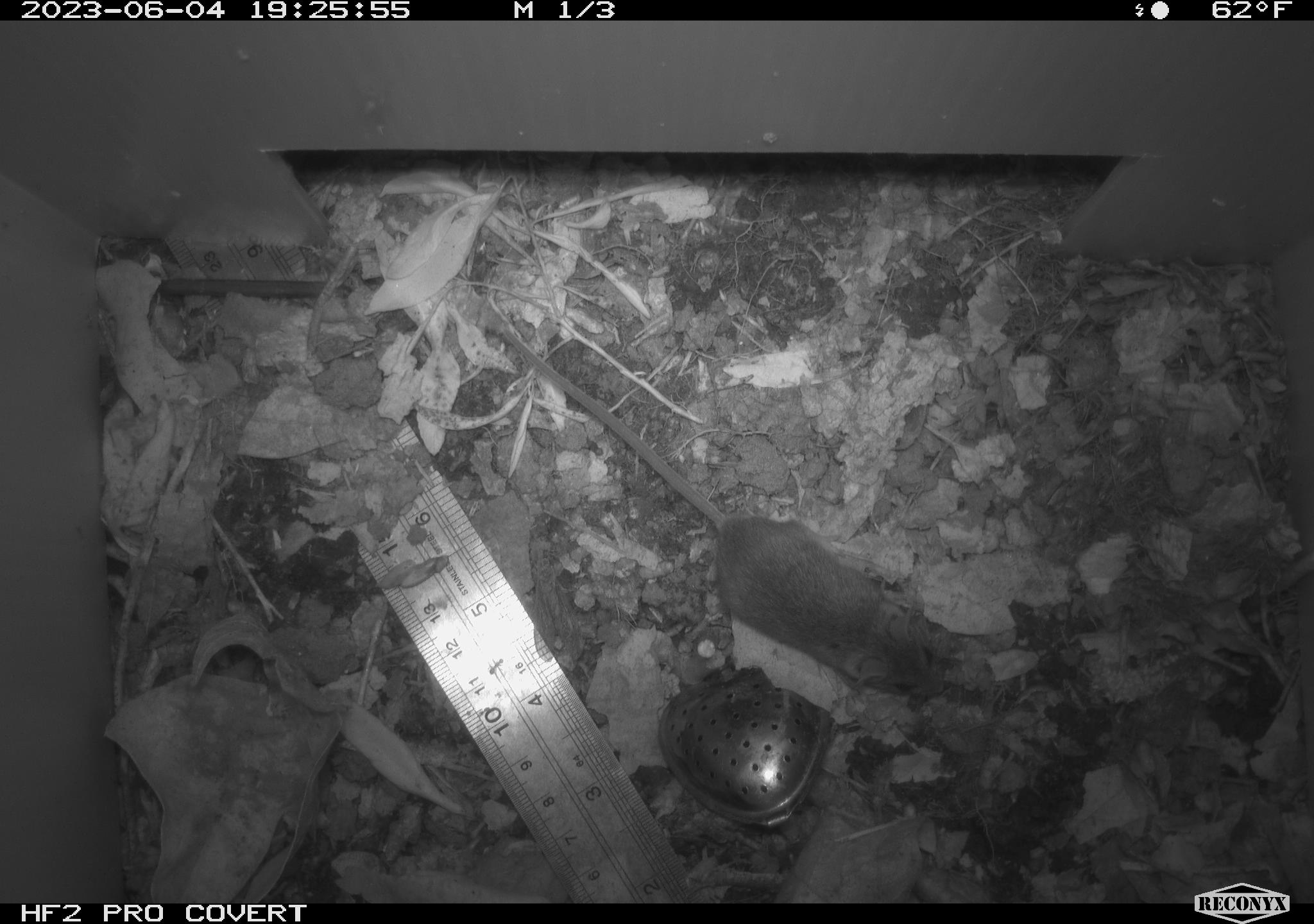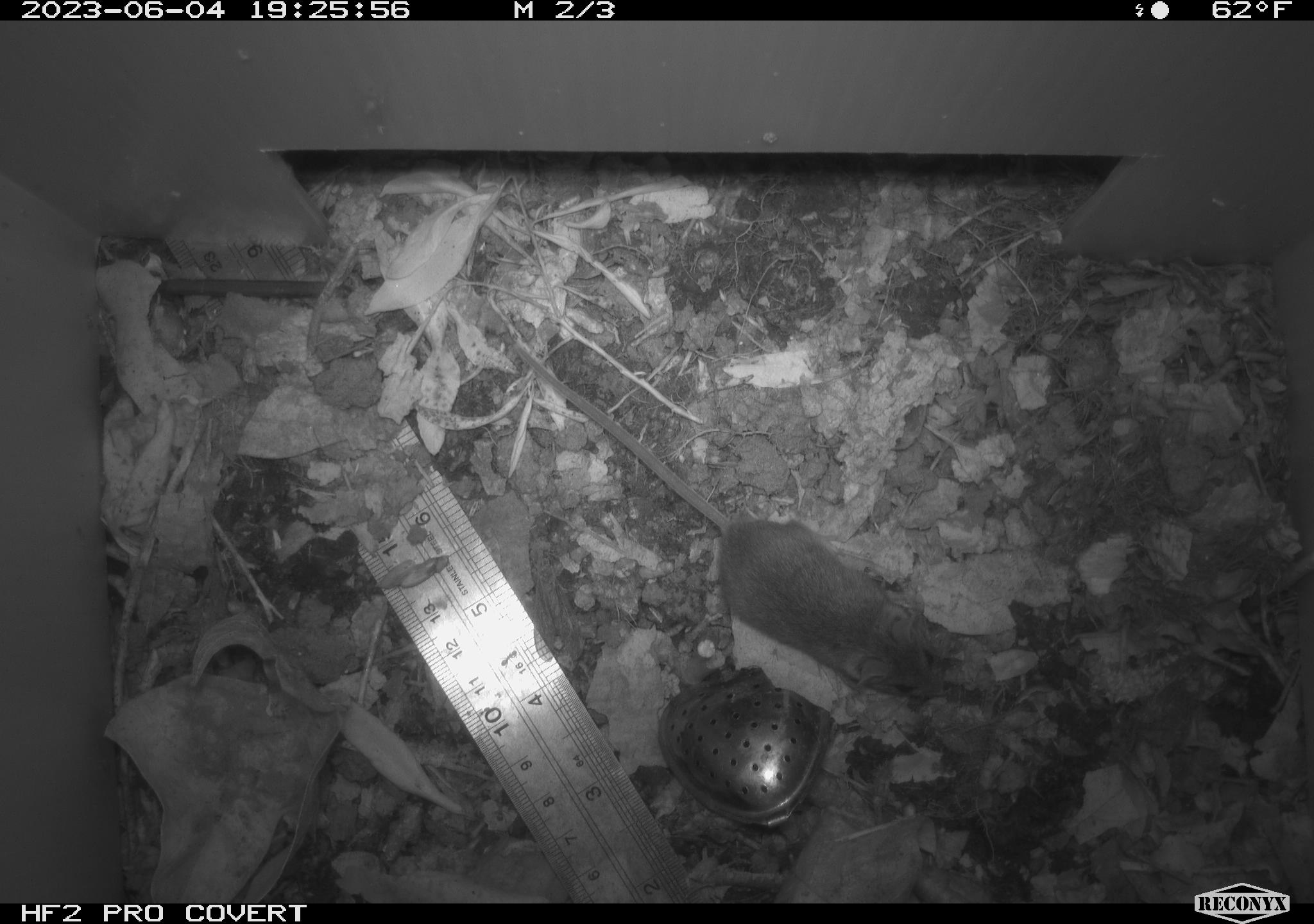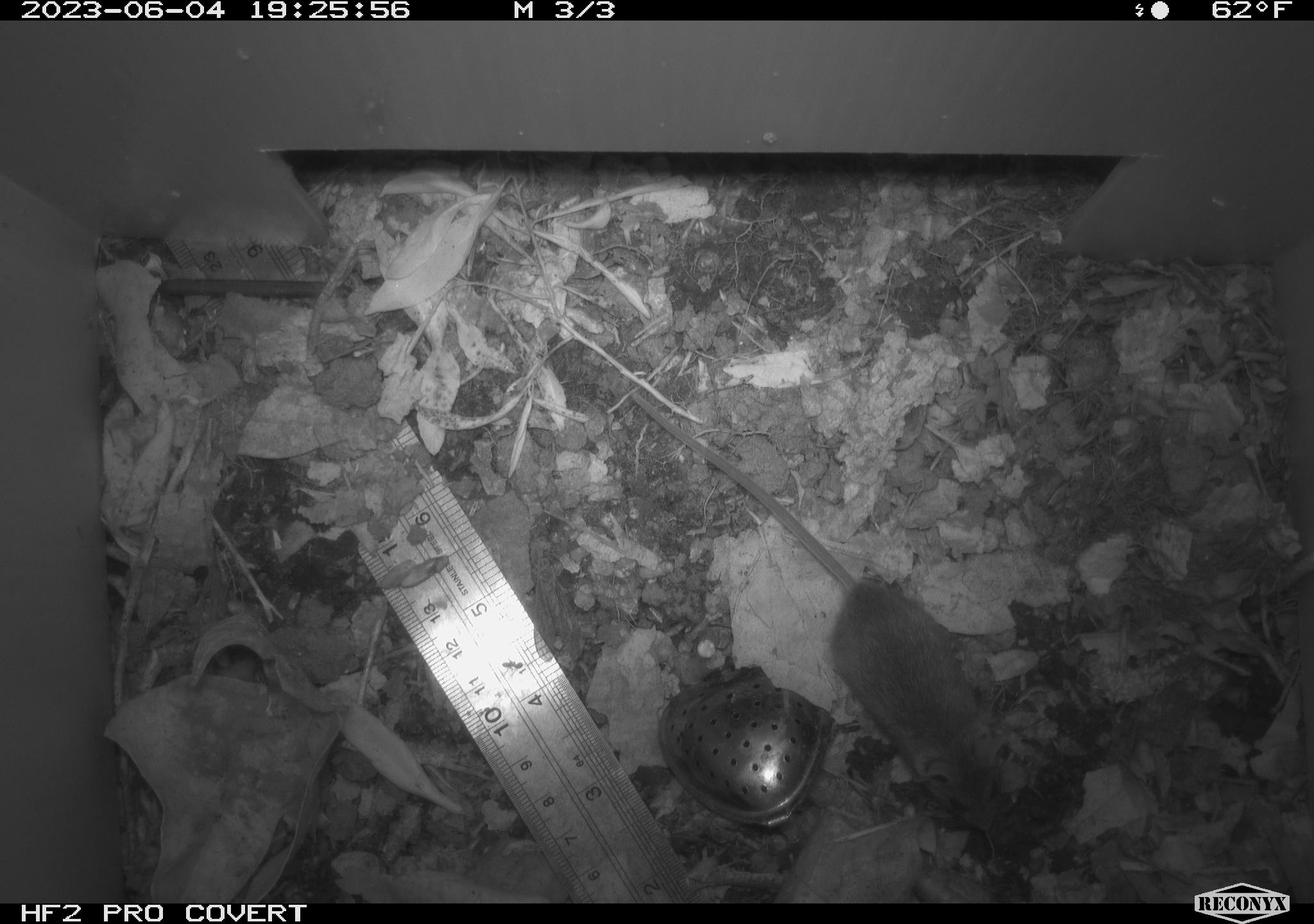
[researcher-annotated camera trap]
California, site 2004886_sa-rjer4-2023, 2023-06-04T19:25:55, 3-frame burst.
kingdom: Animalia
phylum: Chordata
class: Mammalia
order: Rodentia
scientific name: Rodentia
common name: mouse species